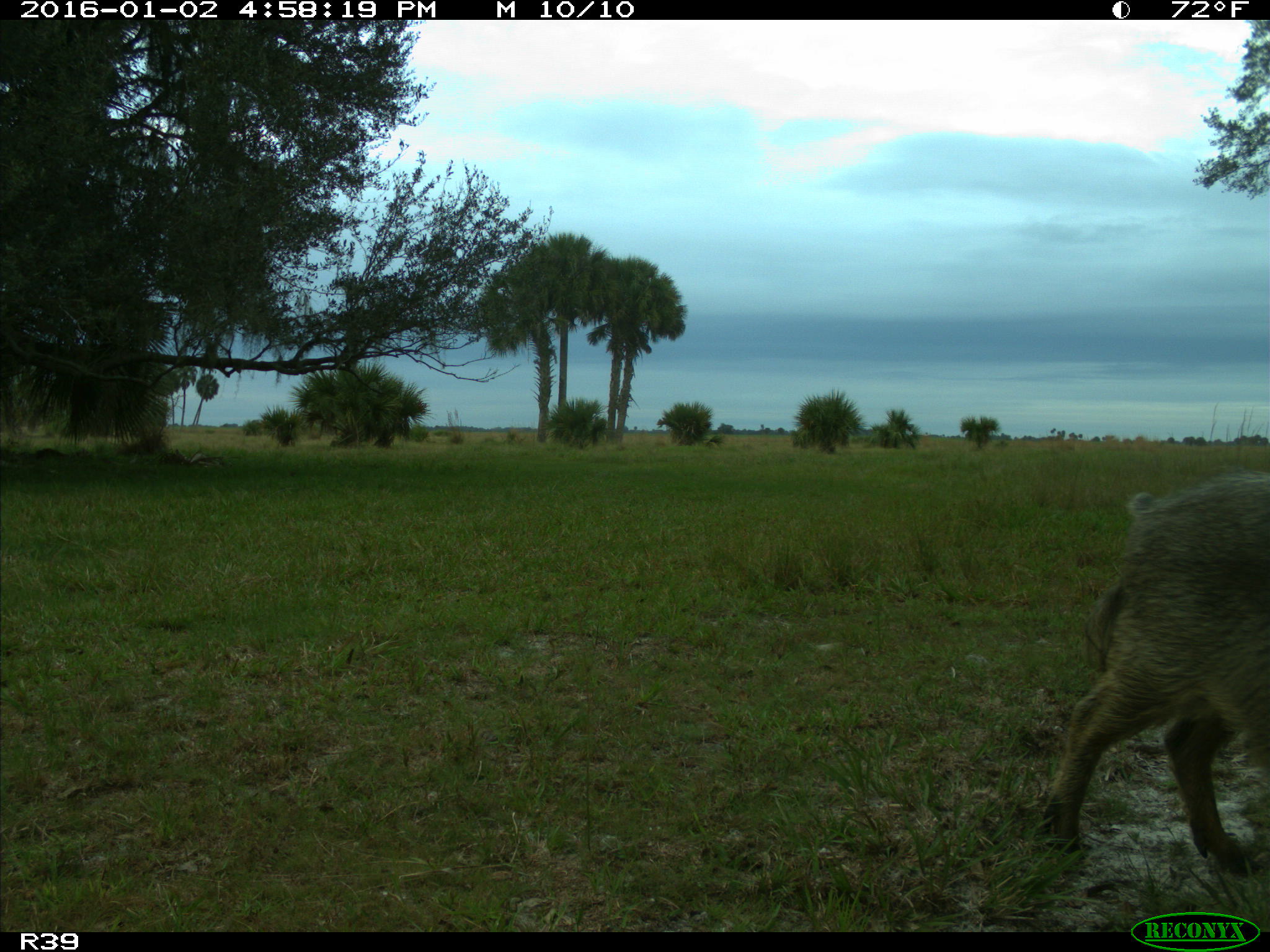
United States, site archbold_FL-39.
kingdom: Animalia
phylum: Chordata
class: Mammalia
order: Artiodactyla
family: Suidae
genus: Sus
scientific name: Sus scrofa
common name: wild boar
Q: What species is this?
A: Sus scrofa (wild boar).